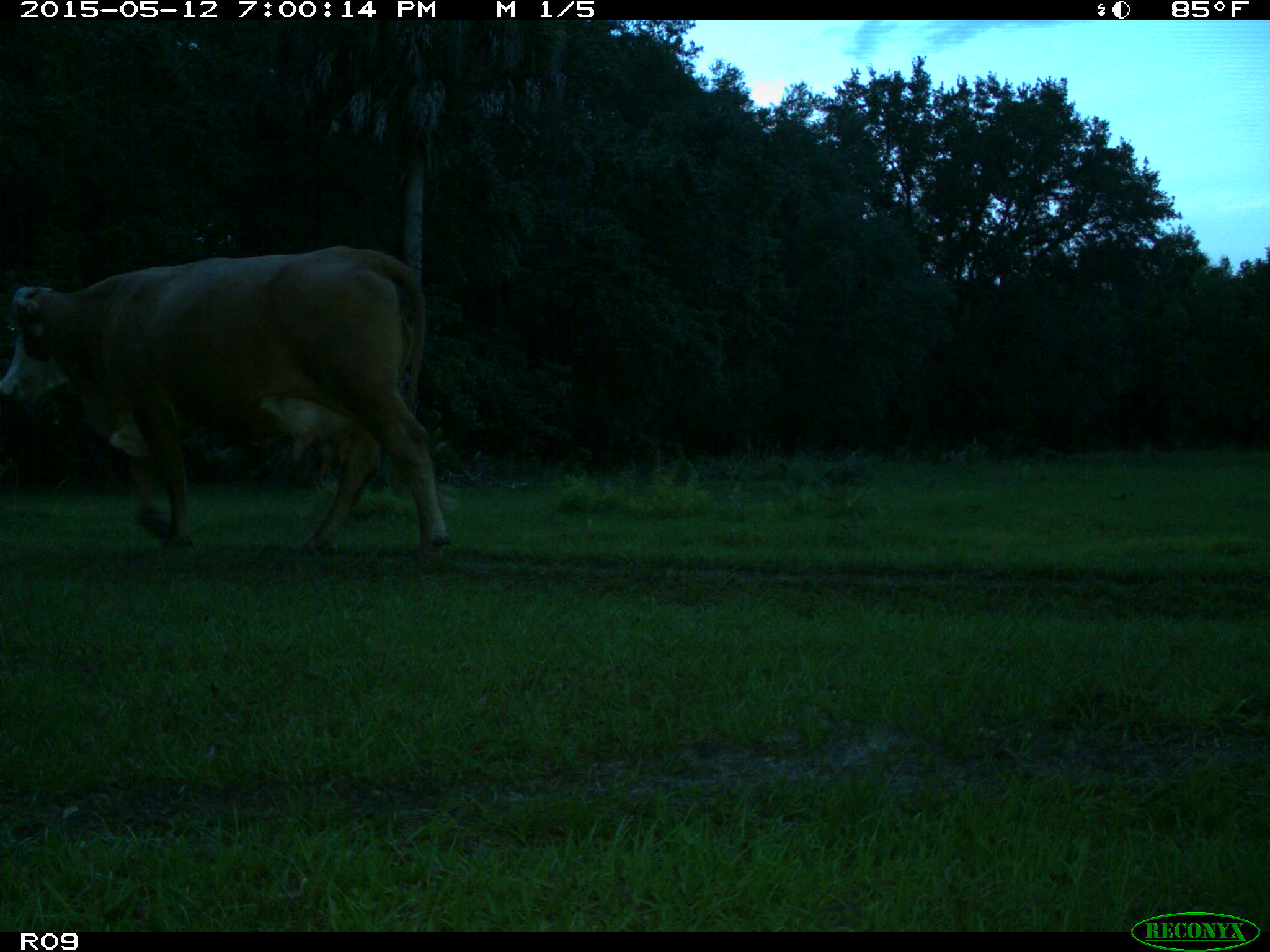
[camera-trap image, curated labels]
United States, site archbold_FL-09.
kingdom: Animalia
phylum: Chordata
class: Mammalia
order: Artiodactyla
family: Bovidae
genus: Bos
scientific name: Bos taurus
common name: domestic cow